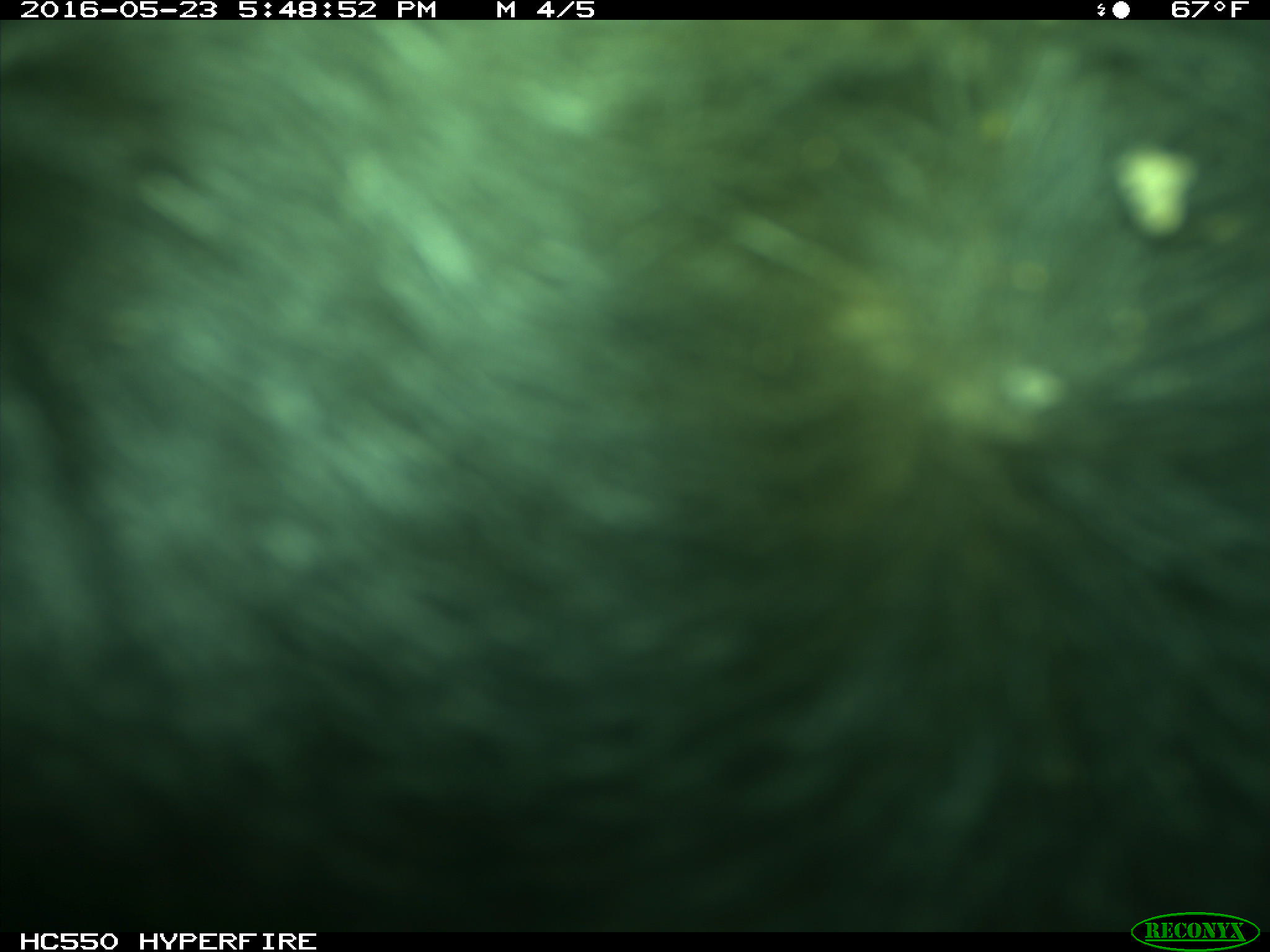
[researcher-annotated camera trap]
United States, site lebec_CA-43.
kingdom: Animalia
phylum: Chordata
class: Mammalia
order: Artiodactyla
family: Bovidae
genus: Bos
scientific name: Bos taurus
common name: domestic cow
Bos taurus (domestic cow).